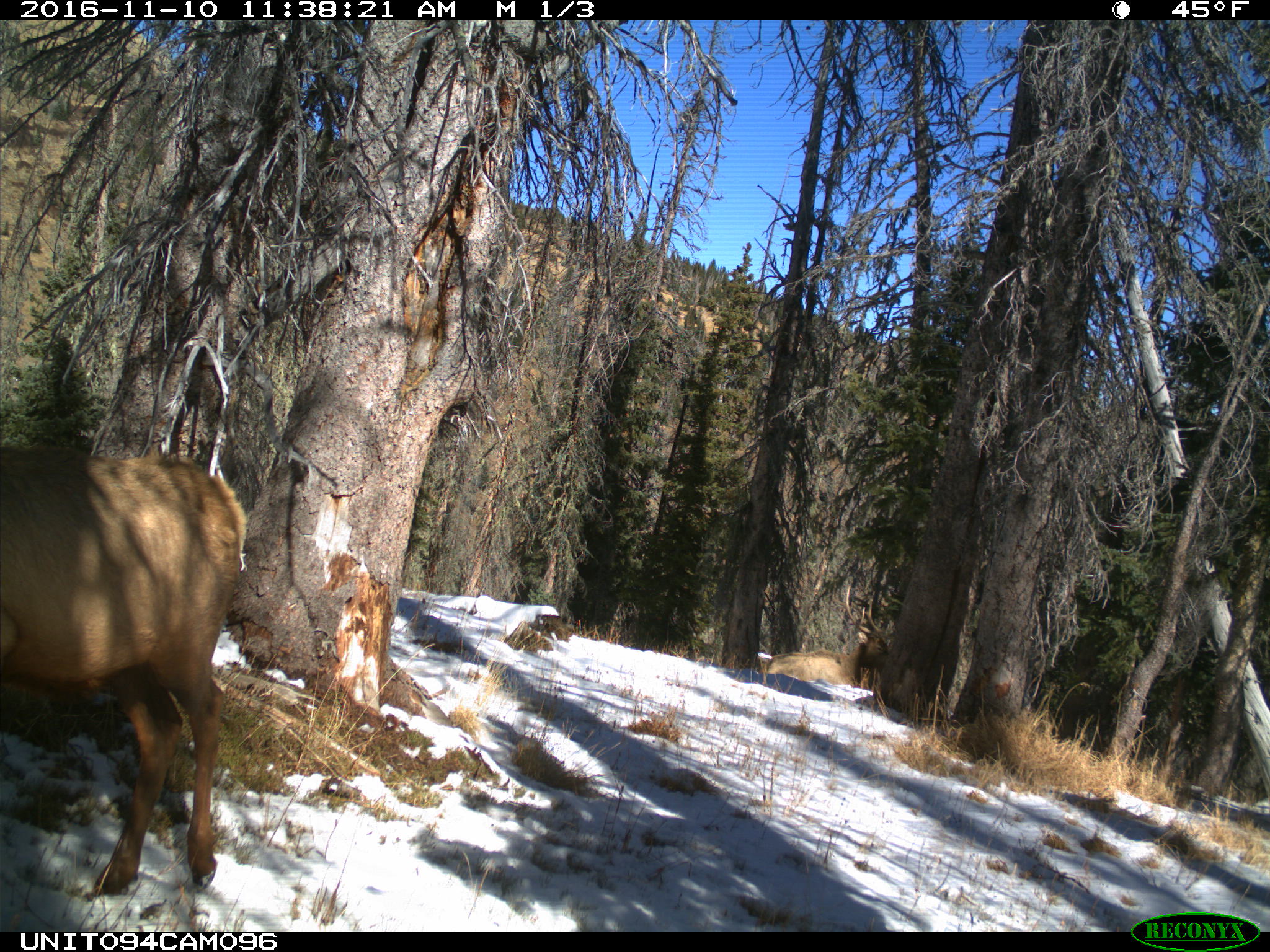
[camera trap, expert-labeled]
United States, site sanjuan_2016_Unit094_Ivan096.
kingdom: Animalia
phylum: Chordata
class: Mammalia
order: Artiodactyla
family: Cervidae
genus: Cervus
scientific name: Cervus elaphus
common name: red deer